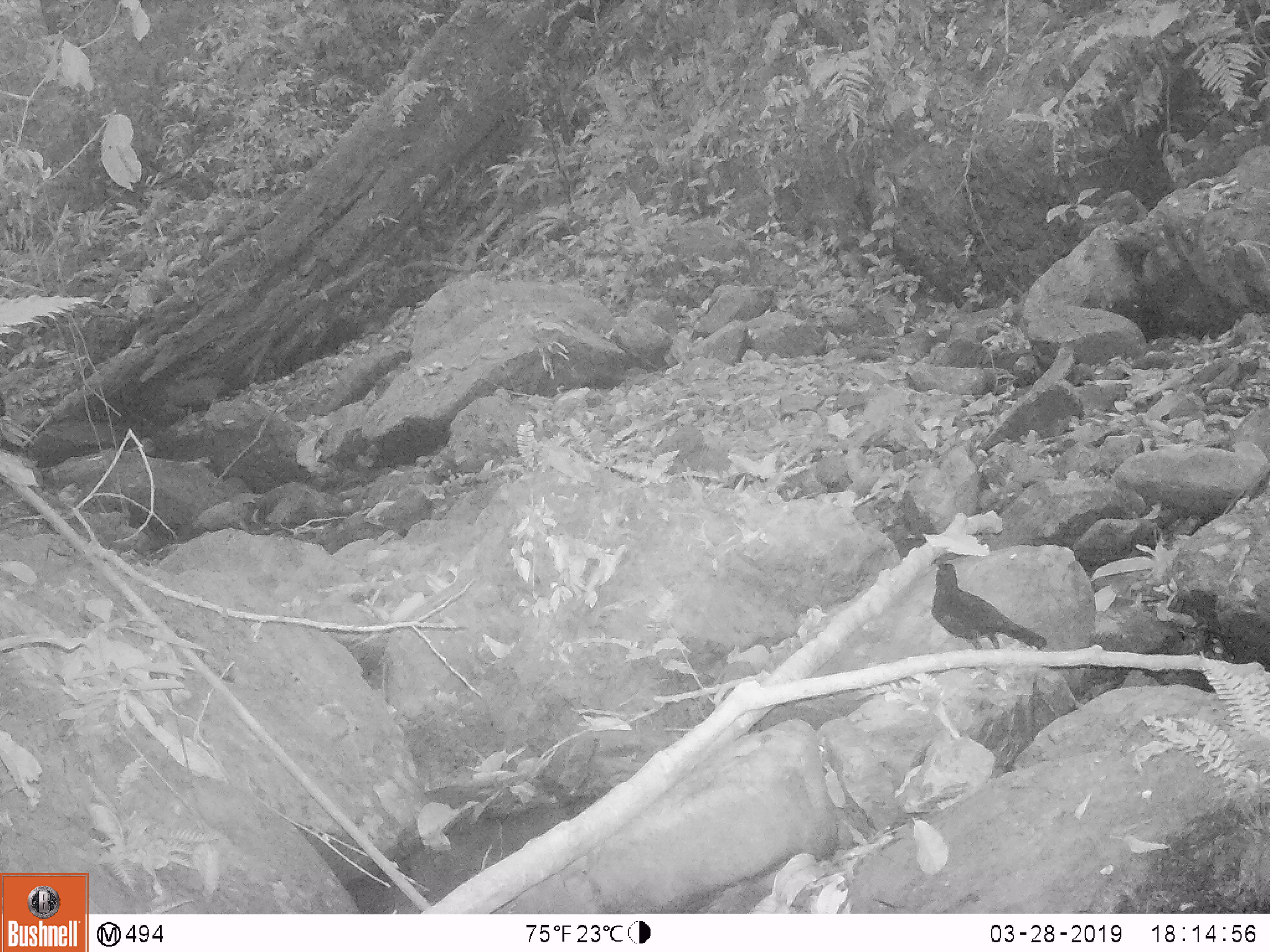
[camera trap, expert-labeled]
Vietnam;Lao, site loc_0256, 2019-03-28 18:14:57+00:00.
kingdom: Animalia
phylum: Chordata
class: Aves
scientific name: Aves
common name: bird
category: unidentified bird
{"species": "unidentified bird (bird) (Aves)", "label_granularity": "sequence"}